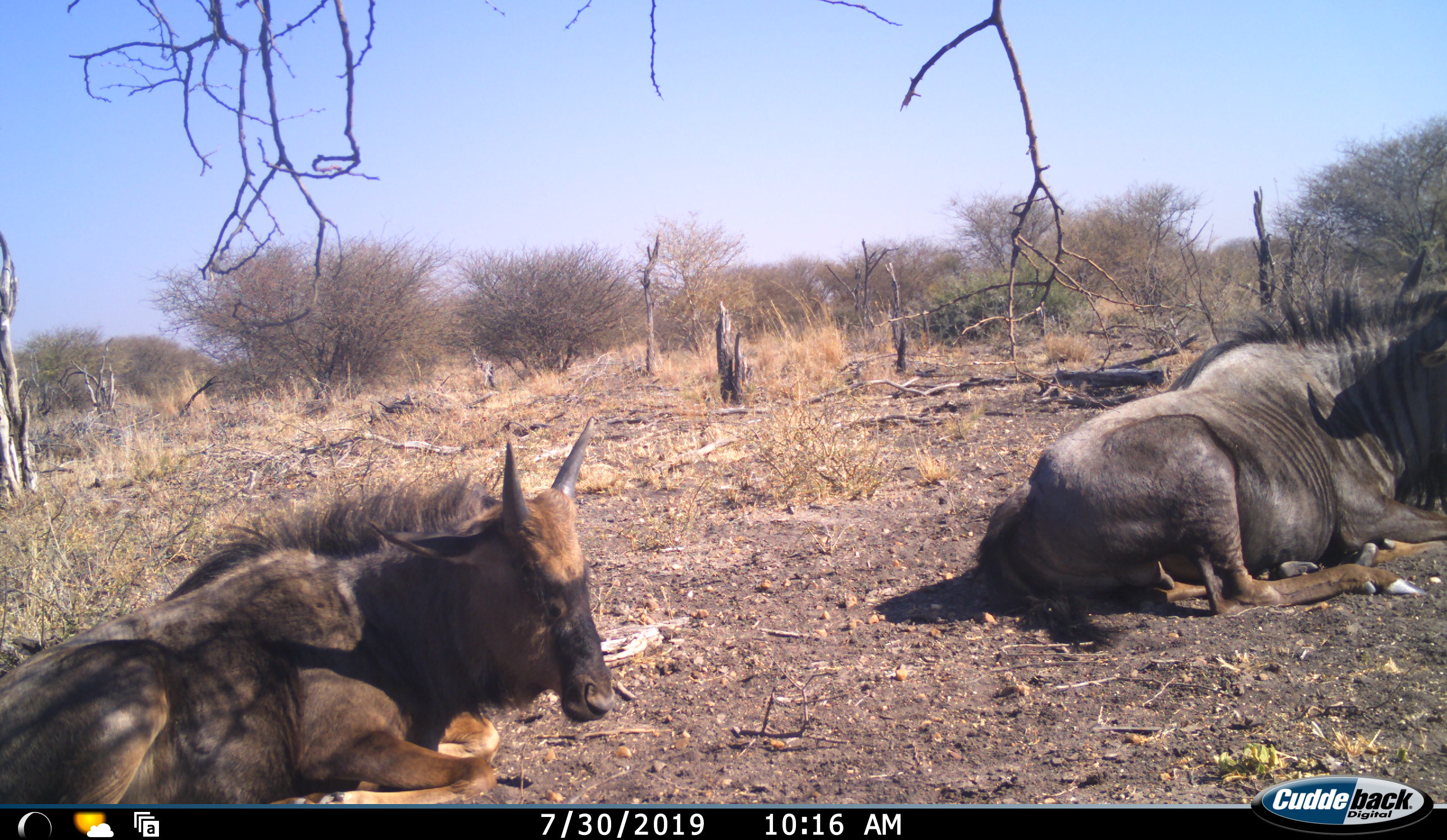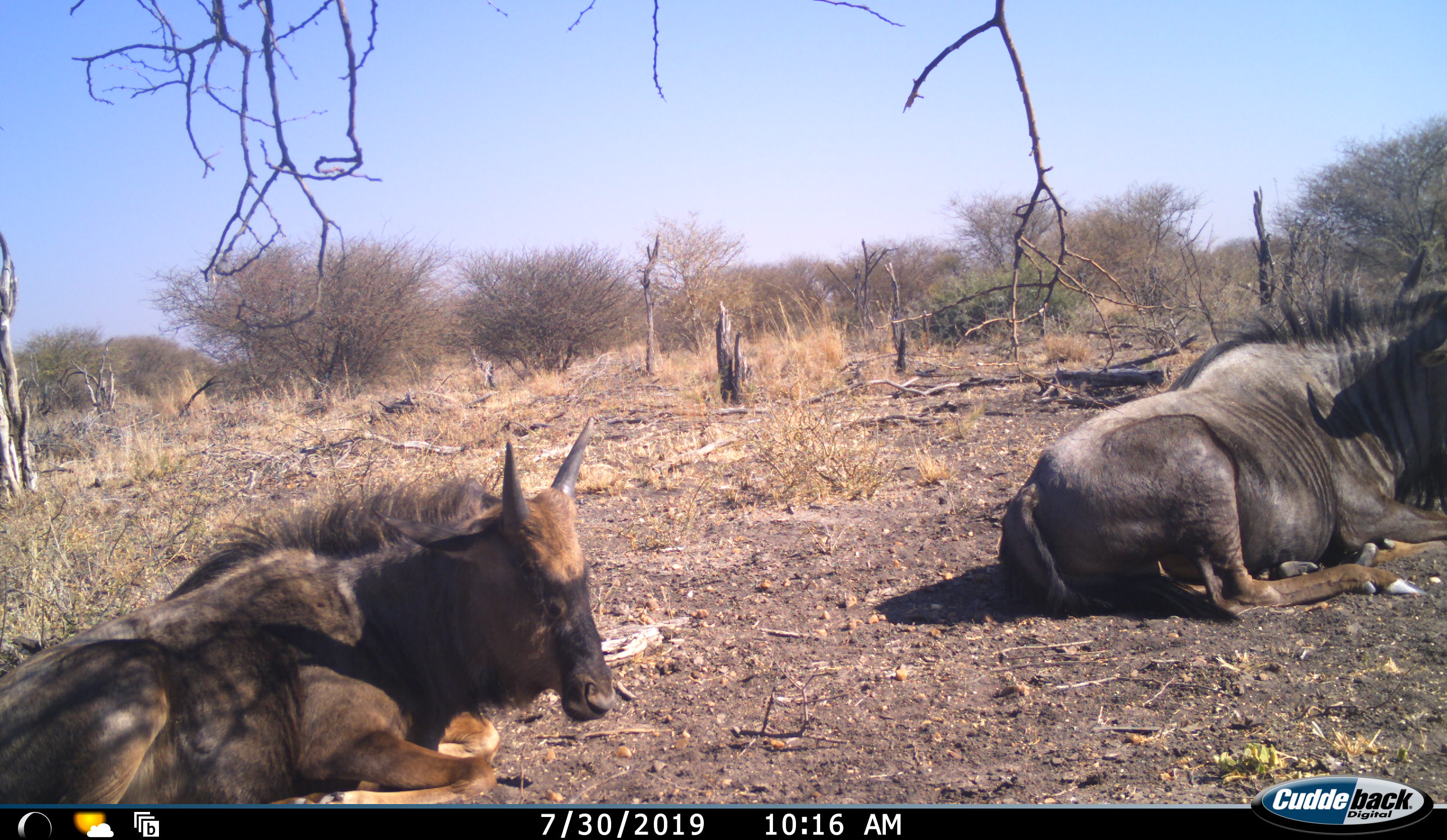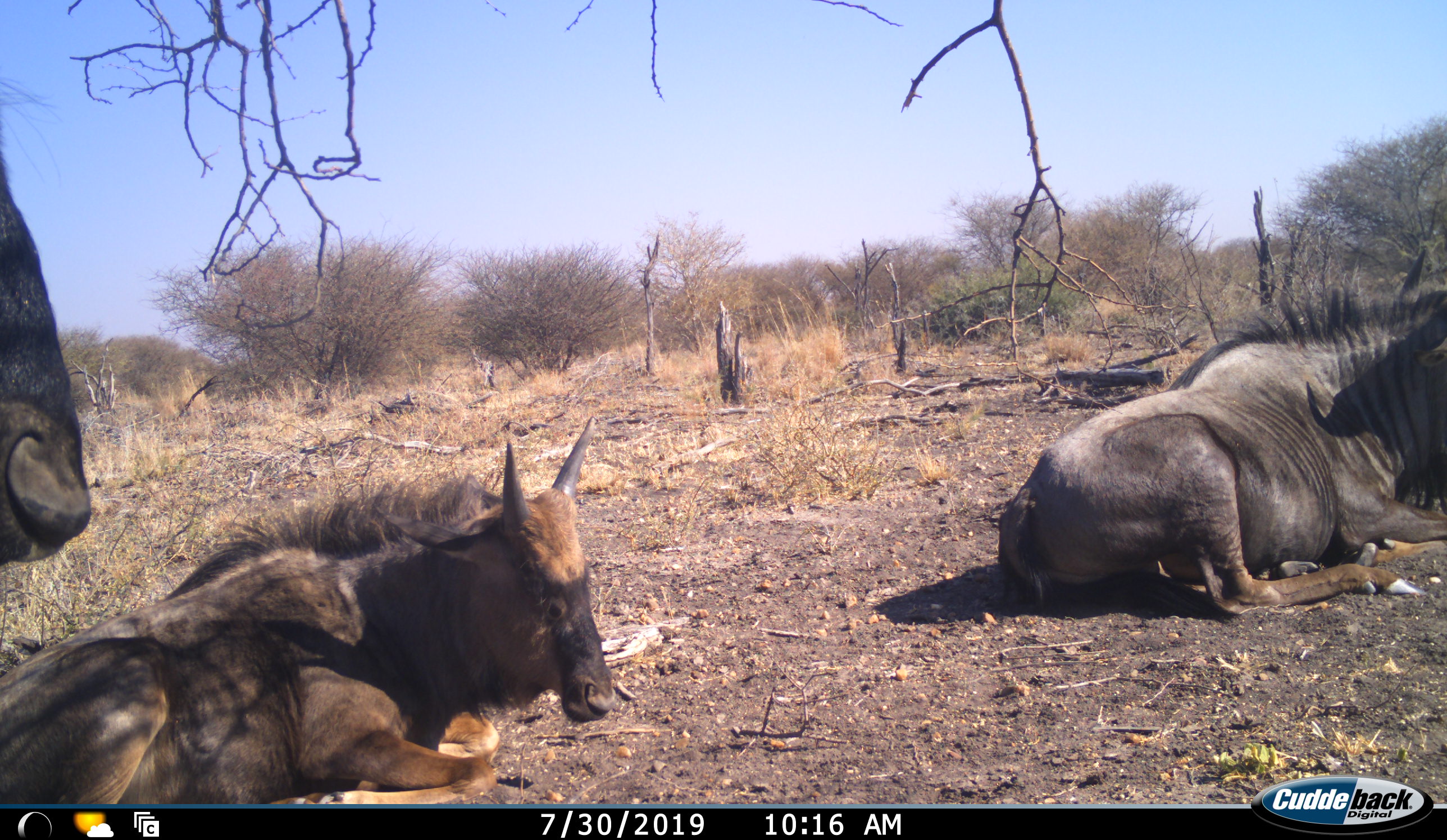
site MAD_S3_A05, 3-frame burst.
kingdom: Animalia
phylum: Chordata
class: Mammalia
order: Artiodactyla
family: Bovidae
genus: Connochaetes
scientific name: Connochaetes taurinus taurinus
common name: blue wildebeest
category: wildebeestblue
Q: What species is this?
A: Wildebeestblue (blue wildebeest) (Connochaetes taurinus taurinus).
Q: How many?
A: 3.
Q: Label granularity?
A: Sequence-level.